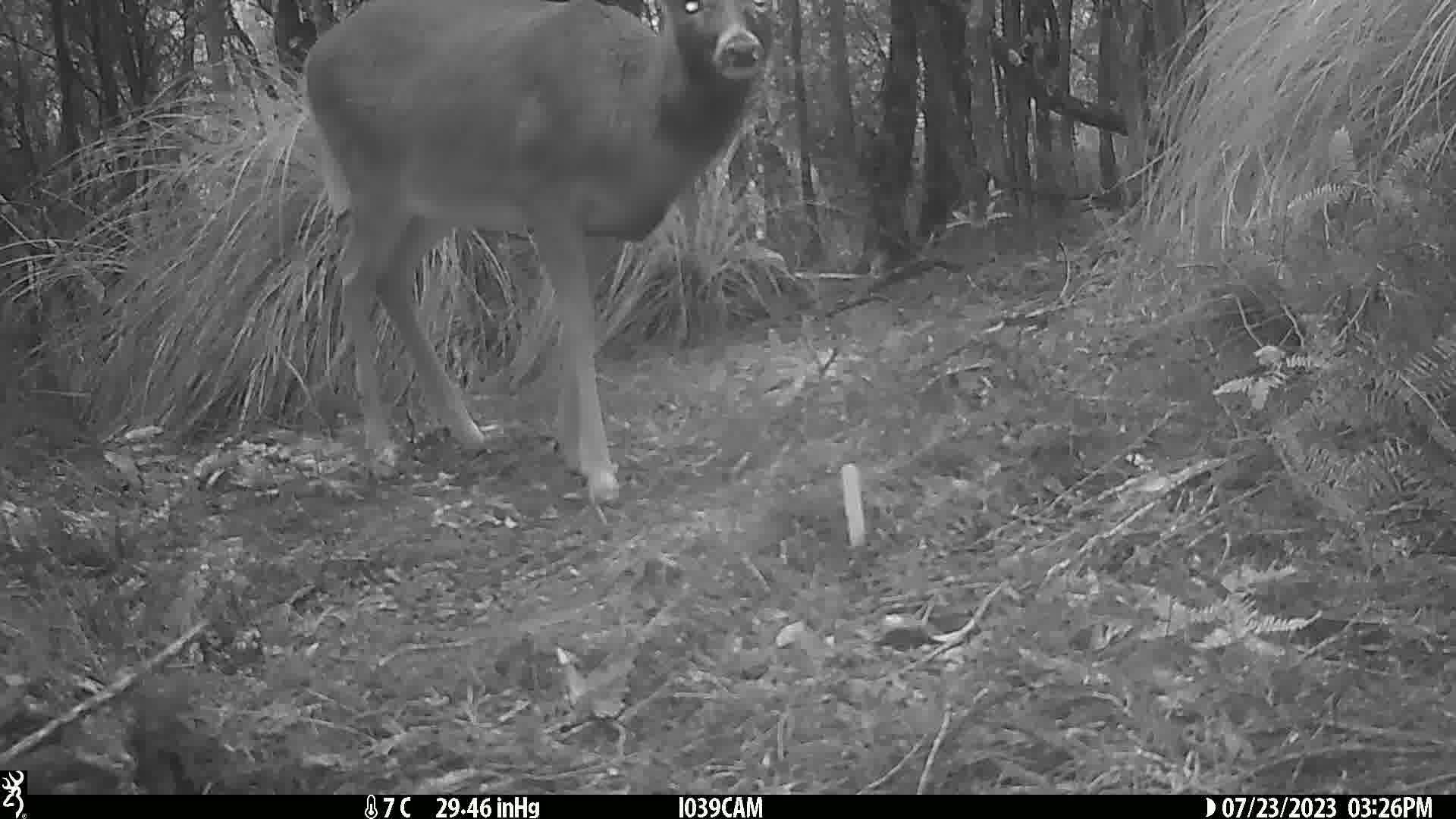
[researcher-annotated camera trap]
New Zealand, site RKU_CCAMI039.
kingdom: Animalia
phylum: Chordata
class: Mammalia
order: Artiodactyla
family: Cervidae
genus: Odocoileus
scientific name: Odocoileus virginianus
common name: white-tailed deer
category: white tailed deer